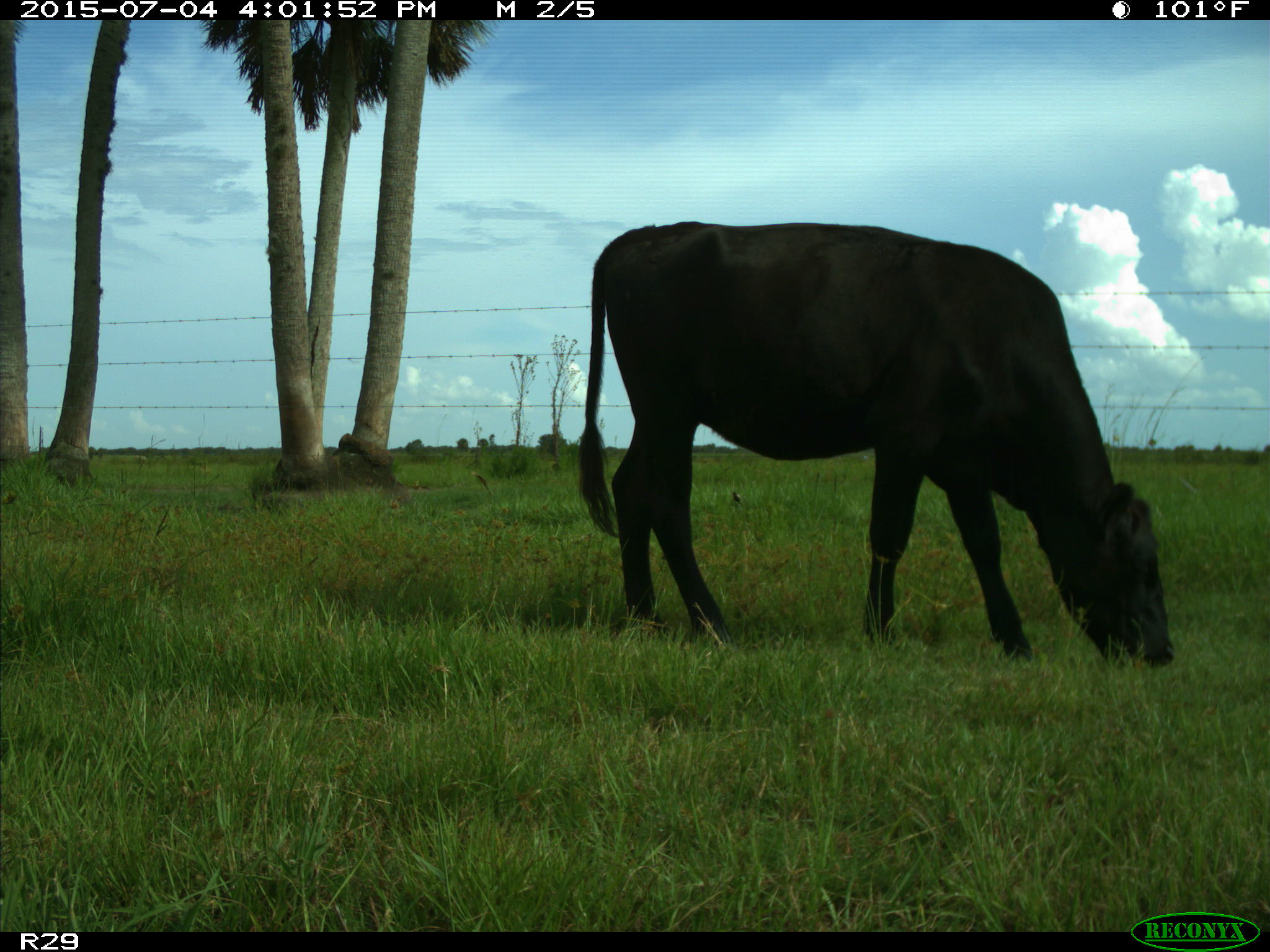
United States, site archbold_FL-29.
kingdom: Animalia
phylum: Chordata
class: Mammalia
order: Artiodactyla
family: Bovidae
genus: Bos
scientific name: Bos taurus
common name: domestic cow